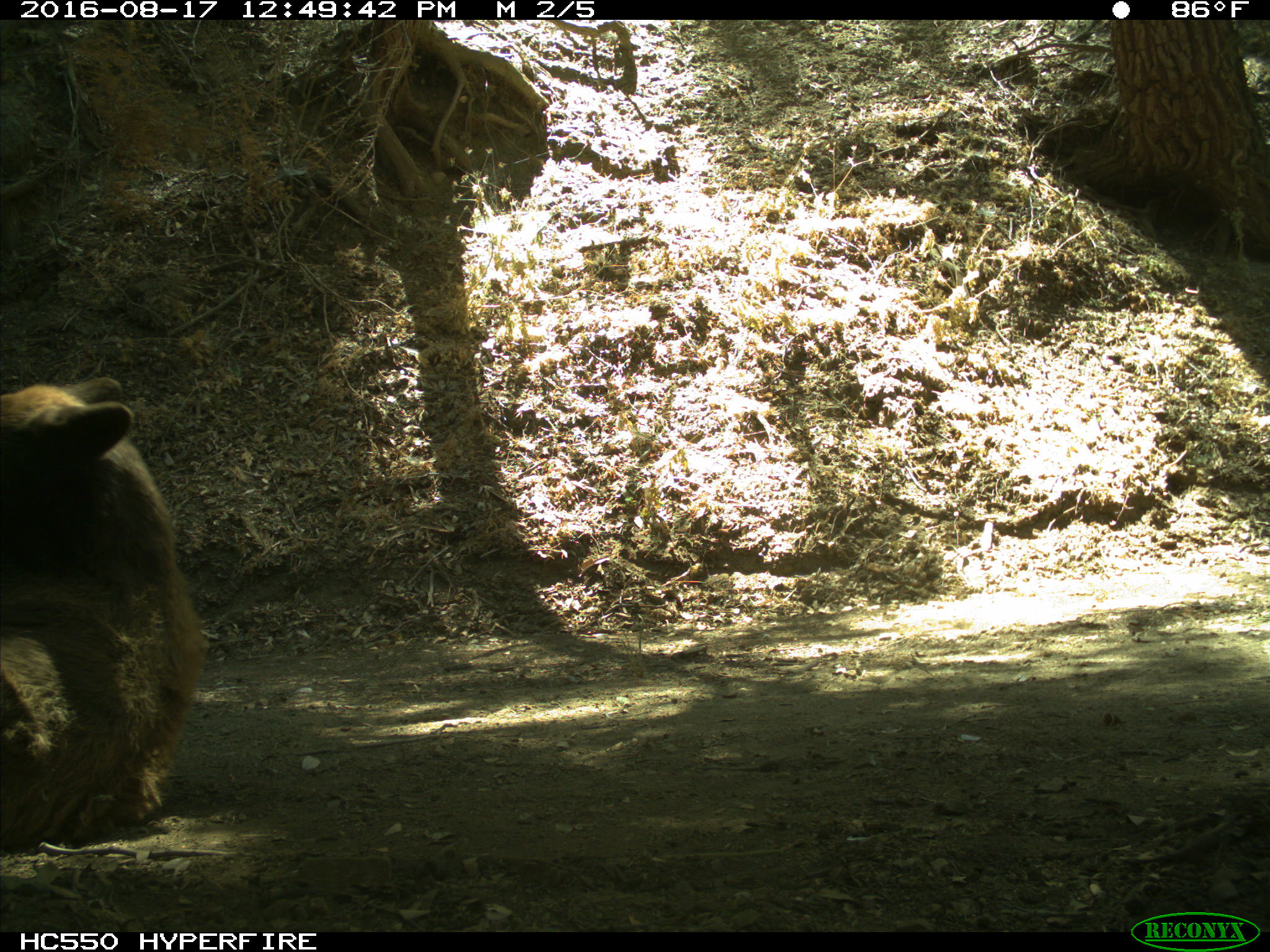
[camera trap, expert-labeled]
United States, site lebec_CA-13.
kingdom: Animalia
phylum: Chordata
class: Mammalia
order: Carnivora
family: Ursidae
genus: Ursus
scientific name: Ursus americanus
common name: american black bear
Ursus americanus (american black bear).